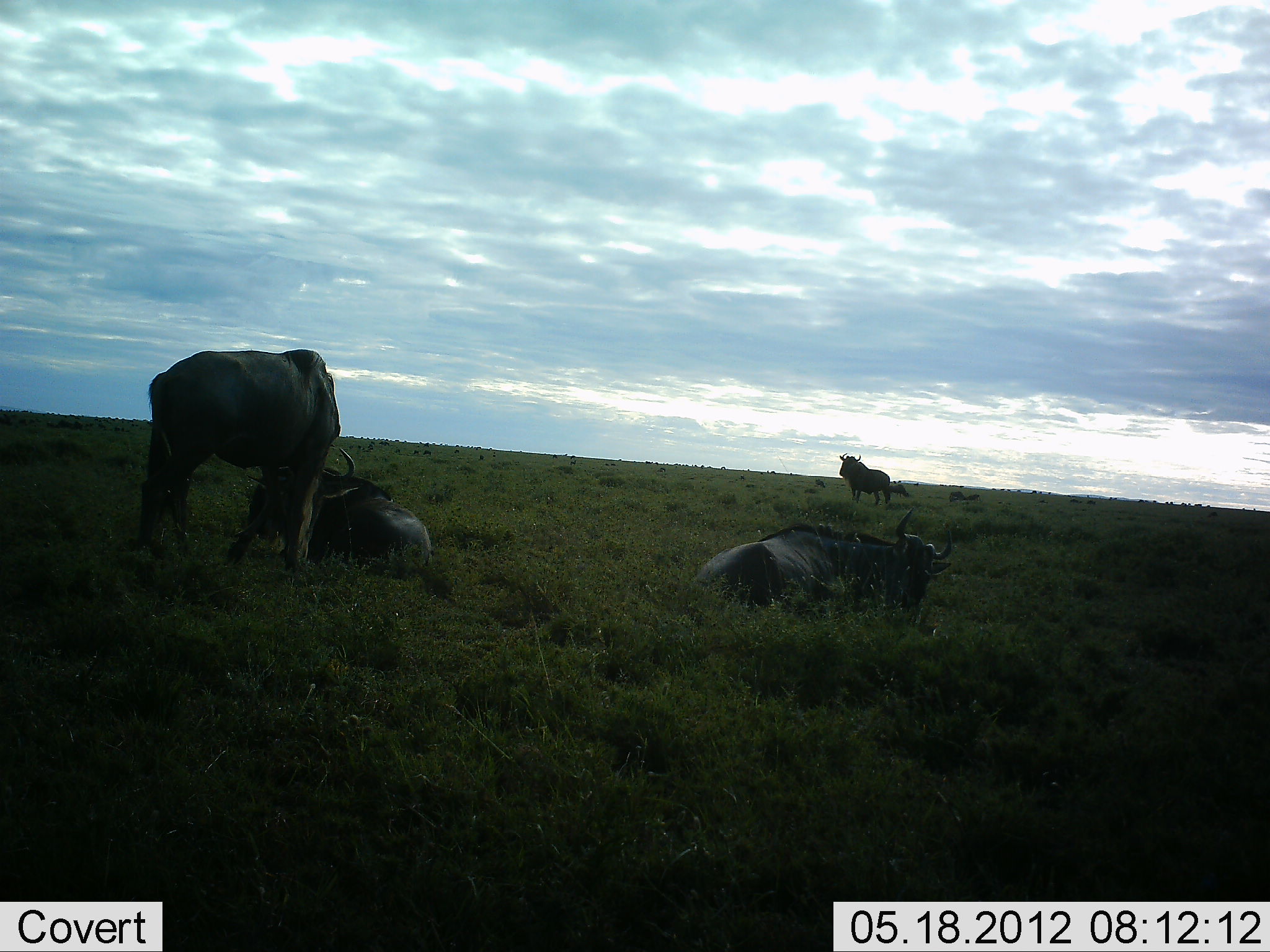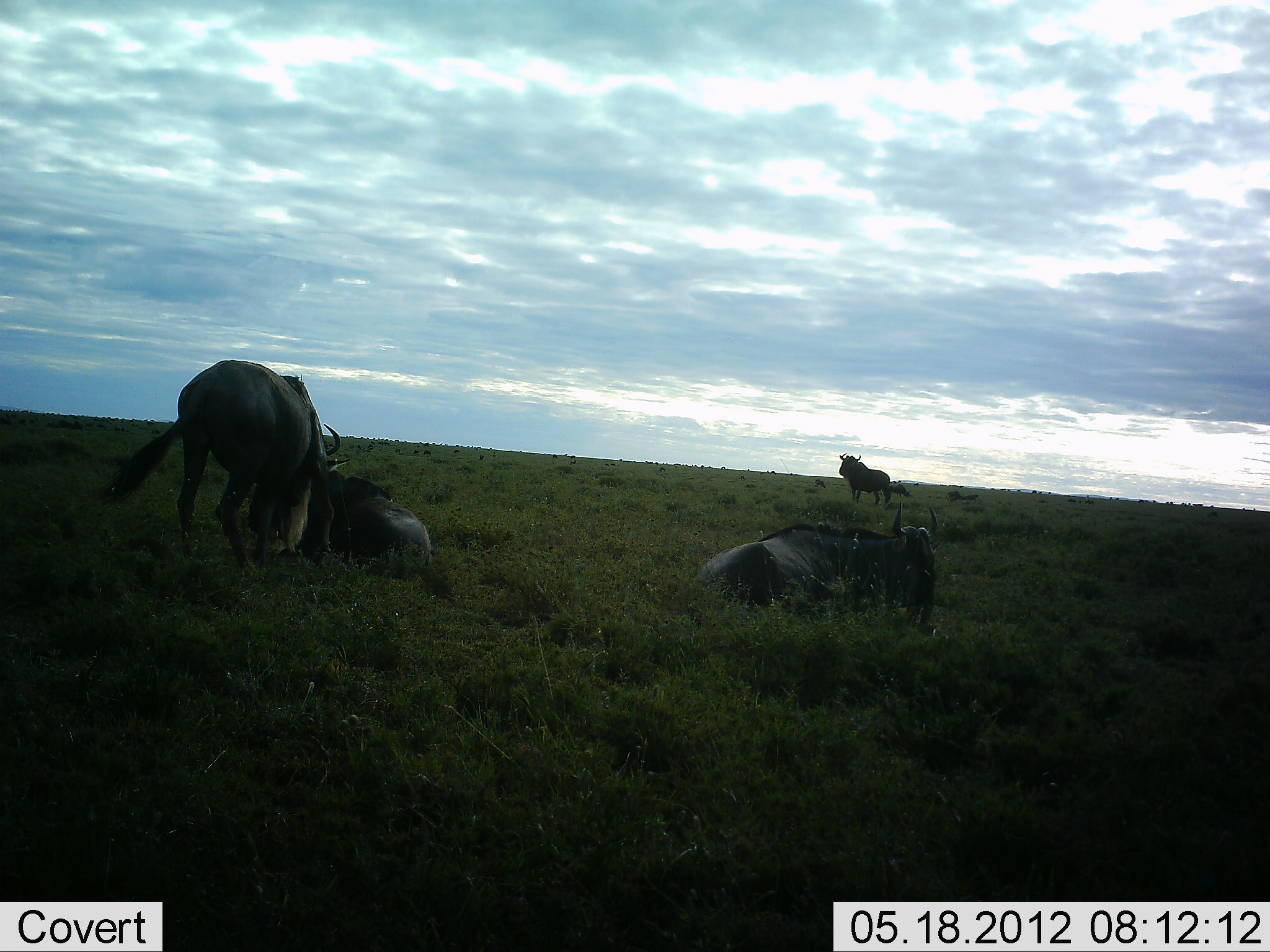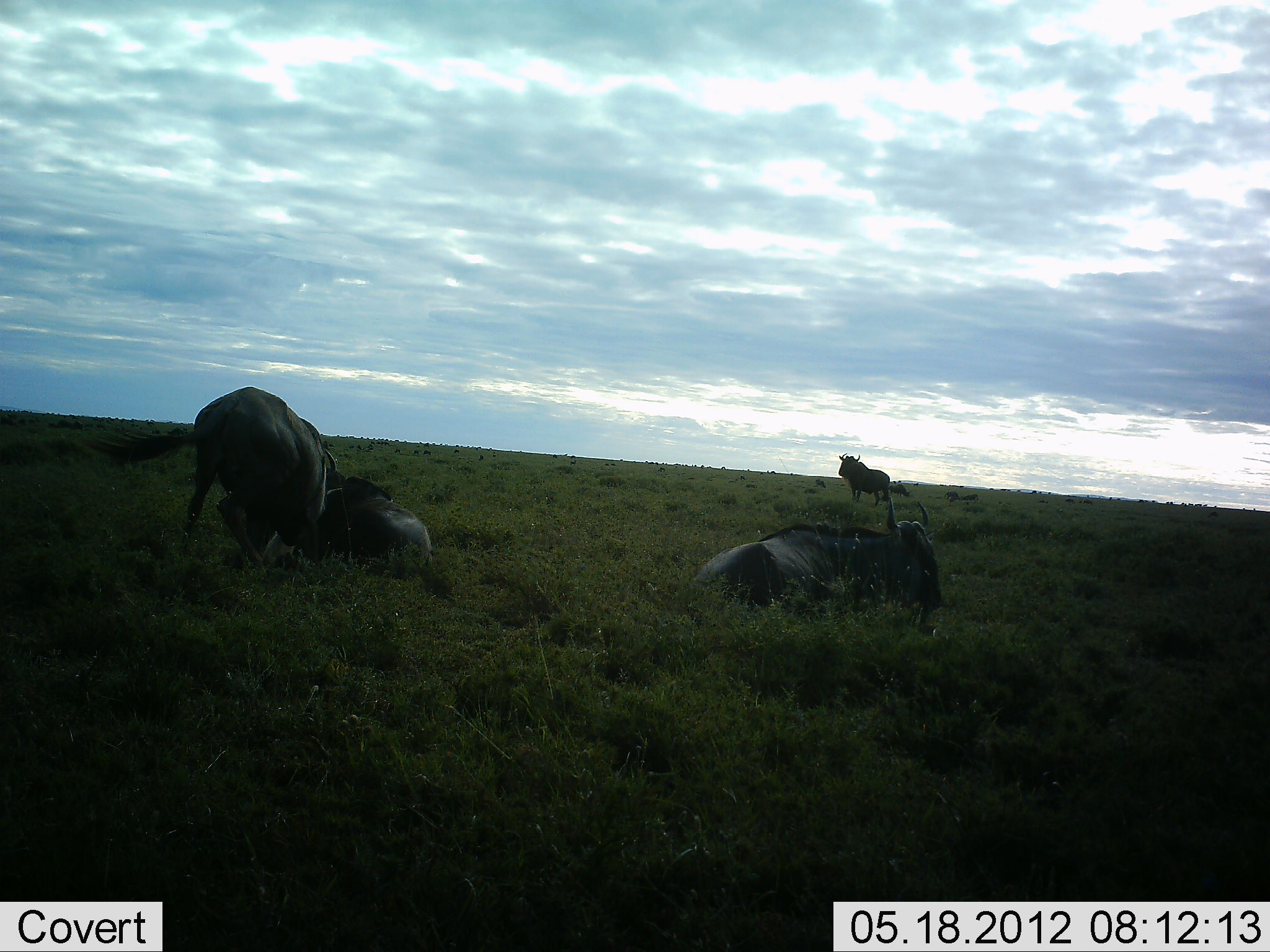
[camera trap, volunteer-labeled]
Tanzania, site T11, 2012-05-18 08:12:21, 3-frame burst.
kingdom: Animalia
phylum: Chordata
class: Mammalia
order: Artiodactyla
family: Bovidae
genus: Connochaetes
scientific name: Connochaetes taurinus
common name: blue wildebeest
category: wildebeest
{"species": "wildebeest (blue wildebeest) (Connochaetes taurinus)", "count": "4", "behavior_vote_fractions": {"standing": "80%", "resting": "100%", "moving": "20%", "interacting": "10%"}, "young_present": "0%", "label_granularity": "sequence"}